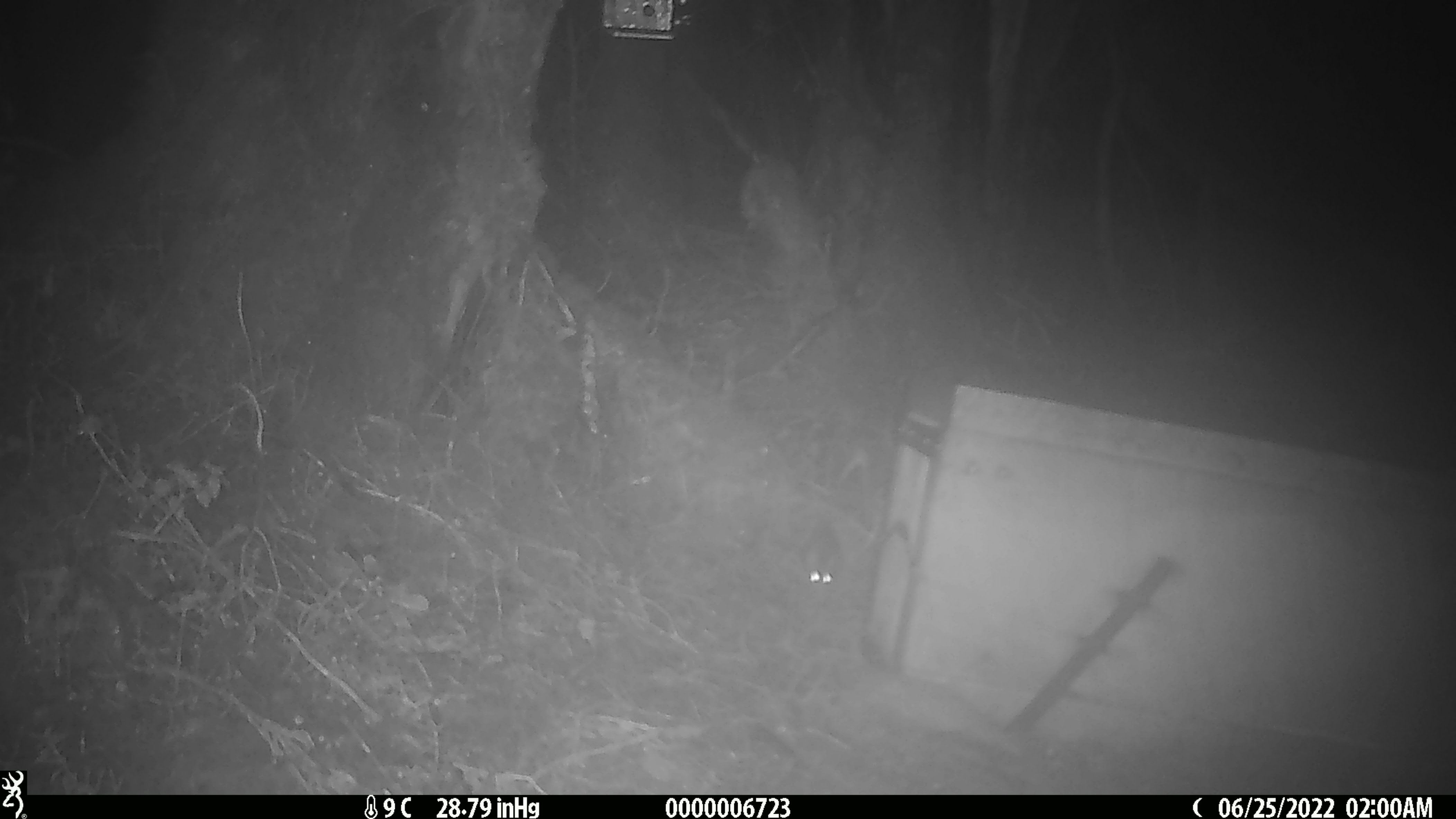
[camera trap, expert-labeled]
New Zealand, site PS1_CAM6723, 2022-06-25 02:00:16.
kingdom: Animalia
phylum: Chordata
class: Mammalia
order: Rodentia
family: Muridae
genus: Mus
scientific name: Mus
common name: mouse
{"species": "mouse (Mus)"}